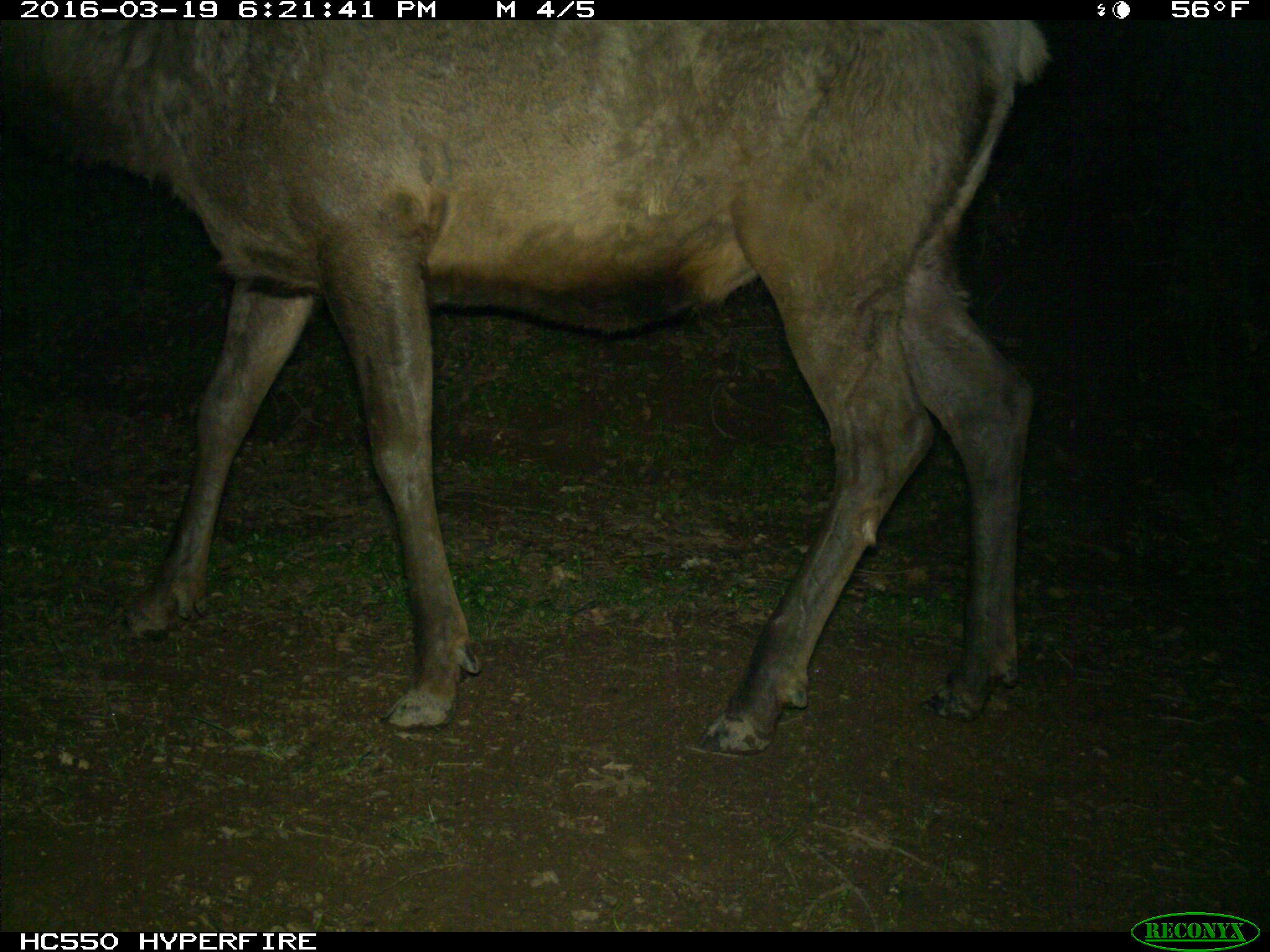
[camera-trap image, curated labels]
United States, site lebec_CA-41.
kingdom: Animalia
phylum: Chordata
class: Mammalia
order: Artiodactyla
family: Cervidae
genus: Cervus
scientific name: Cervus canadensis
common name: elk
Cervus canadensis (elk).